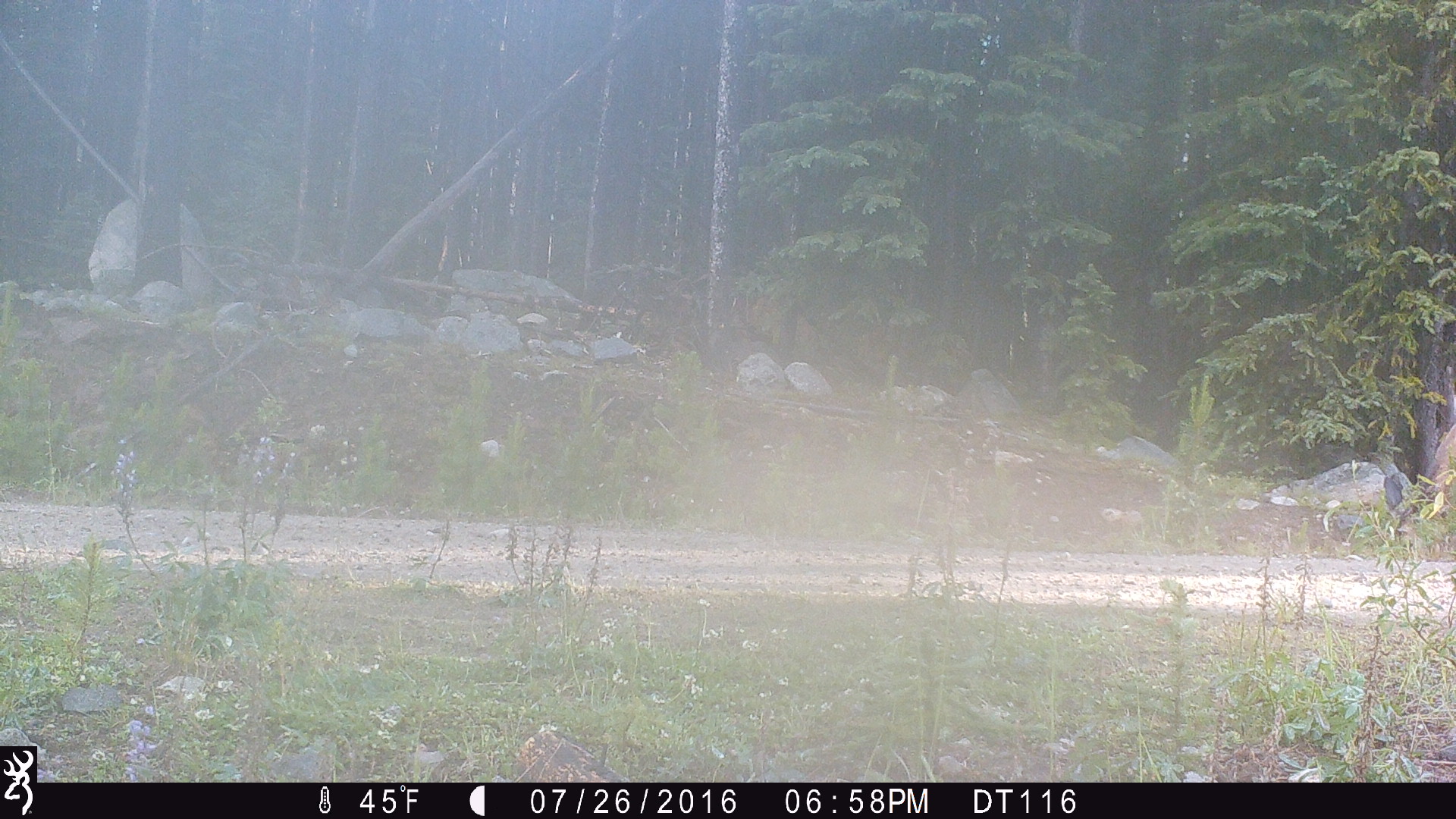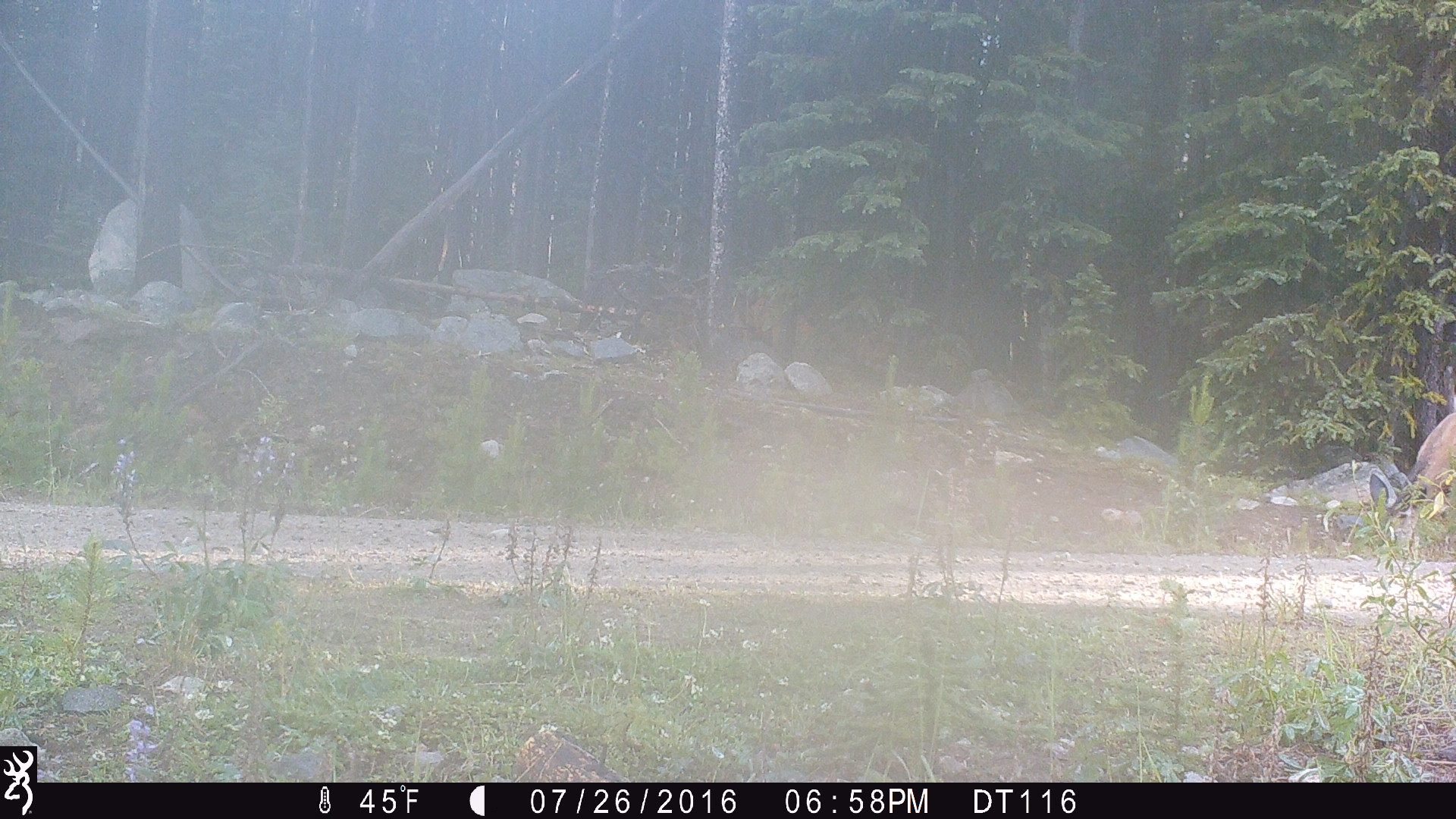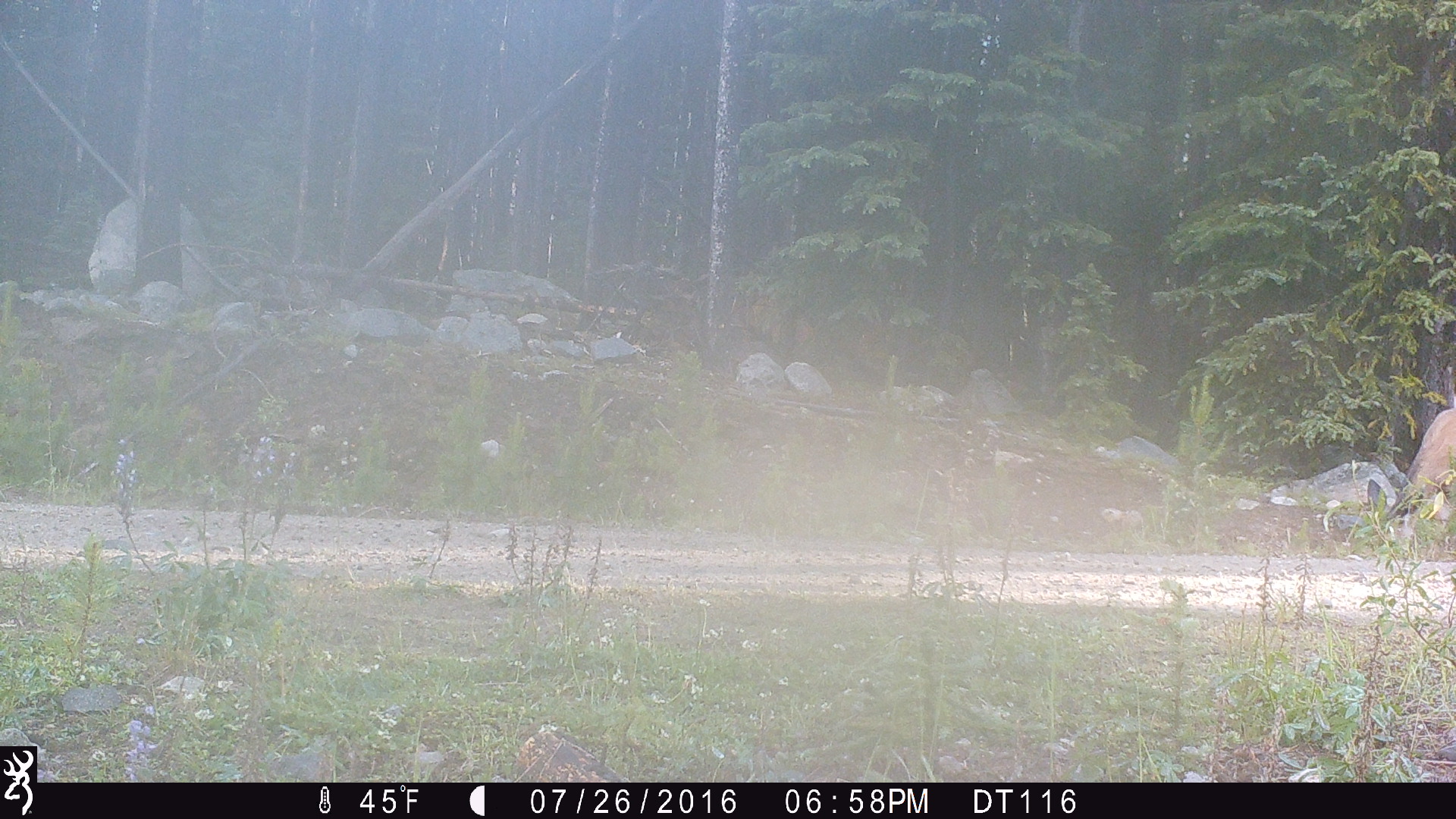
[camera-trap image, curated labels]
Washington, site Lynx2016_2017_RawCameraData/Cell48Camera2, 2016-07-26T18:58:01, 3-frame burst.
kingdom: Animalia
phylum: Chordata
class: Mammalia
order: Artiodactyla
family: Cervidae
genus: Odocoileus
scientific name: Odocoileus hemionus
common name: mule deer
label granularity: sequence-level